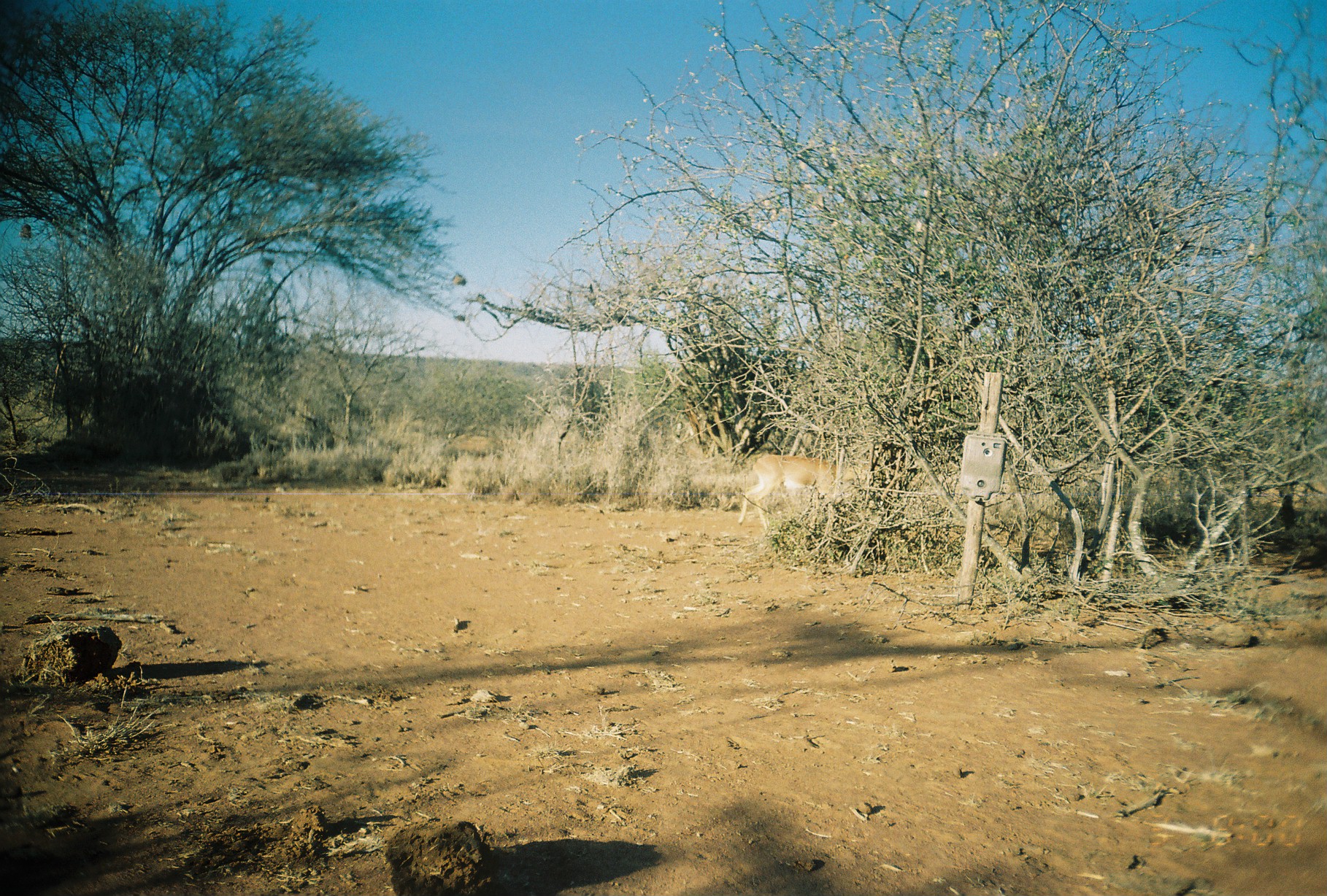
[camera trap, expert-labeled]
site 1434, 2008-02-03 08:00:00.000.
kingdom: Animalia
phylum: Chordata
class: Mammalia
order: Artiodactyla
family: Bovidae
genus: Aepyceros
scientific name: Aepyceros melampus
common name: impala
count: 1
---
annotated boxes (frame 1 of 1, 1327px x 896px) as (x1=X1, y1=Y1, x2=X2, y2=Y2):
aepyceros melampus: (x1=738, y1=454, x2=859, y2=532)